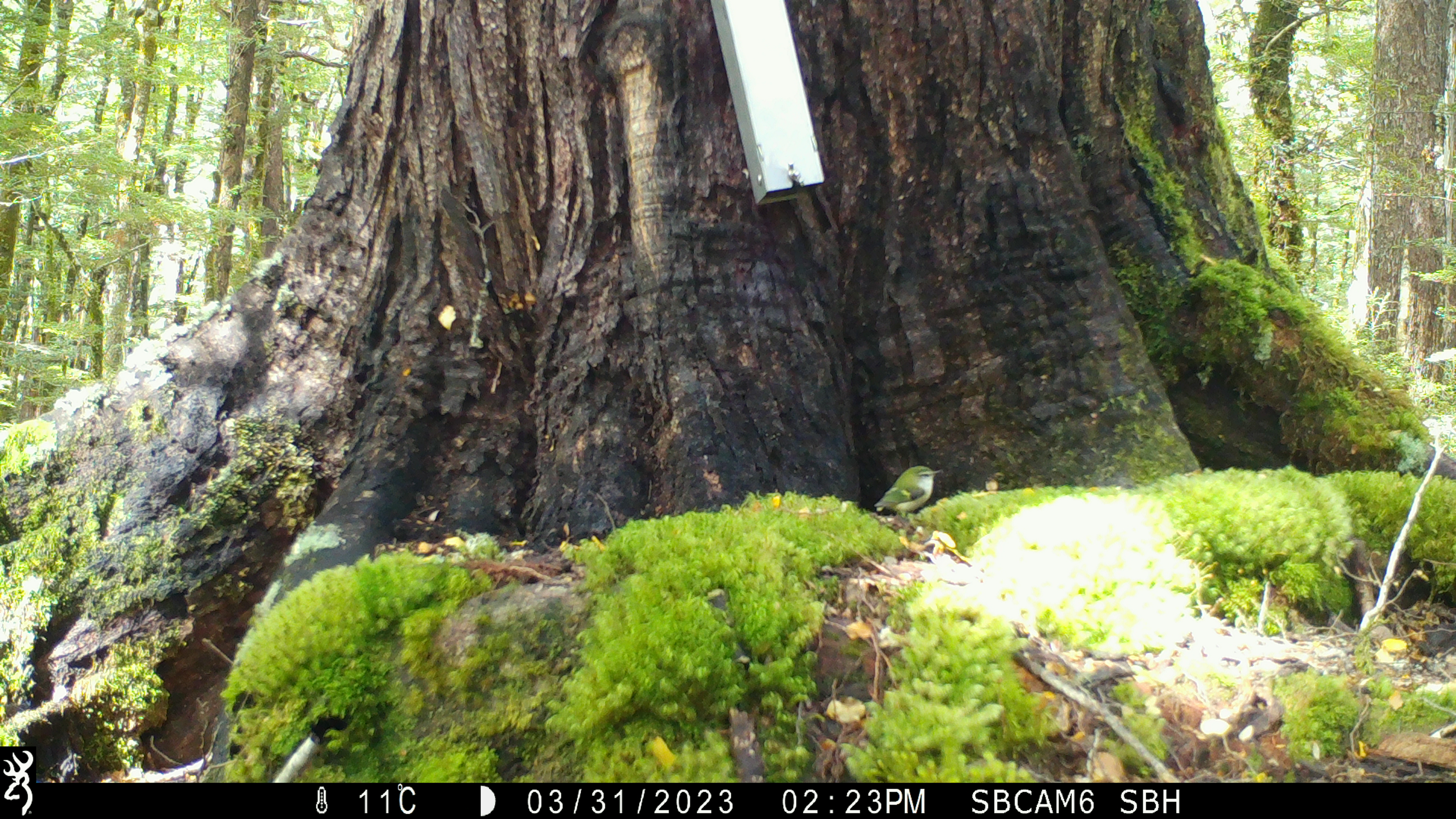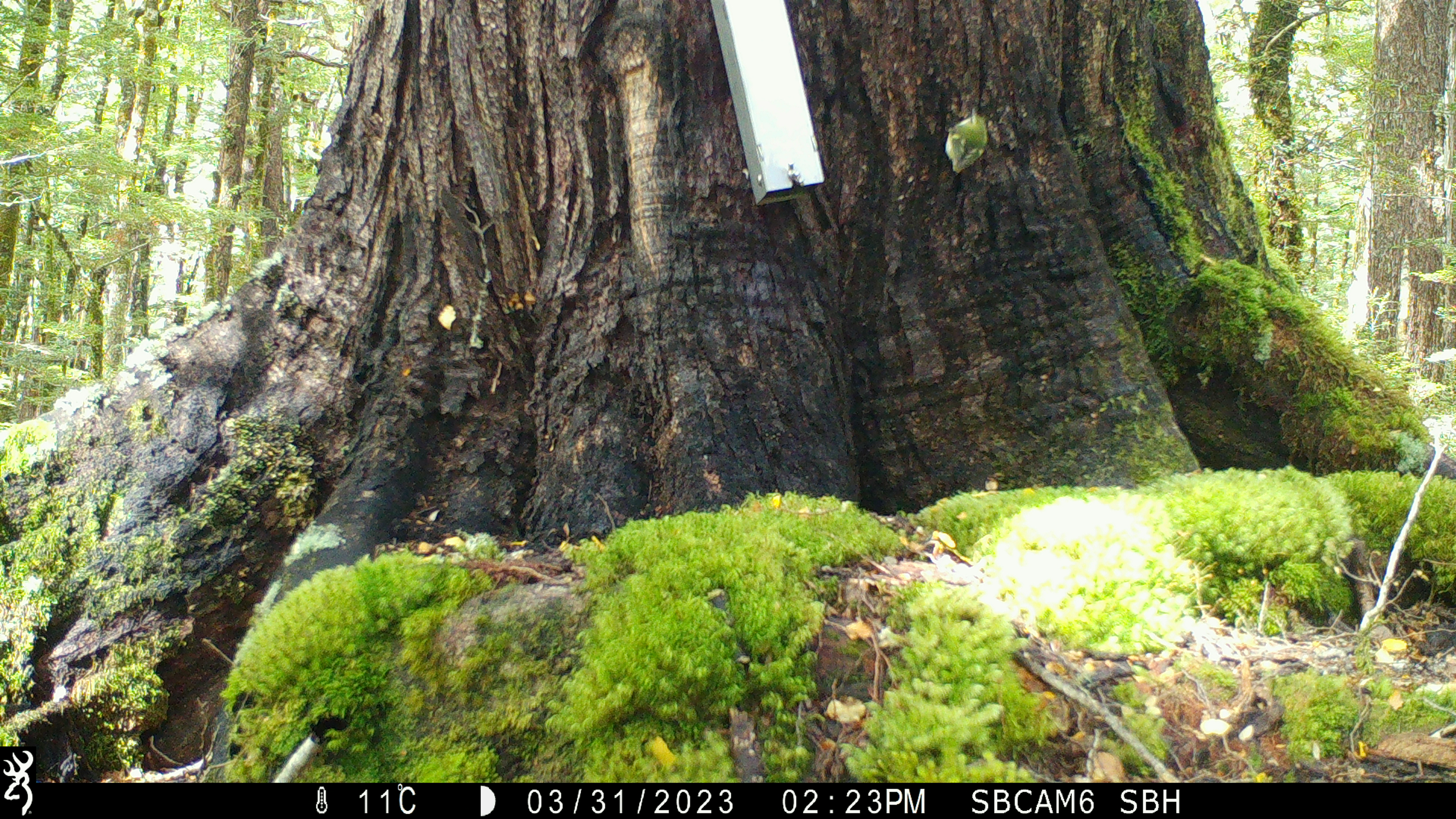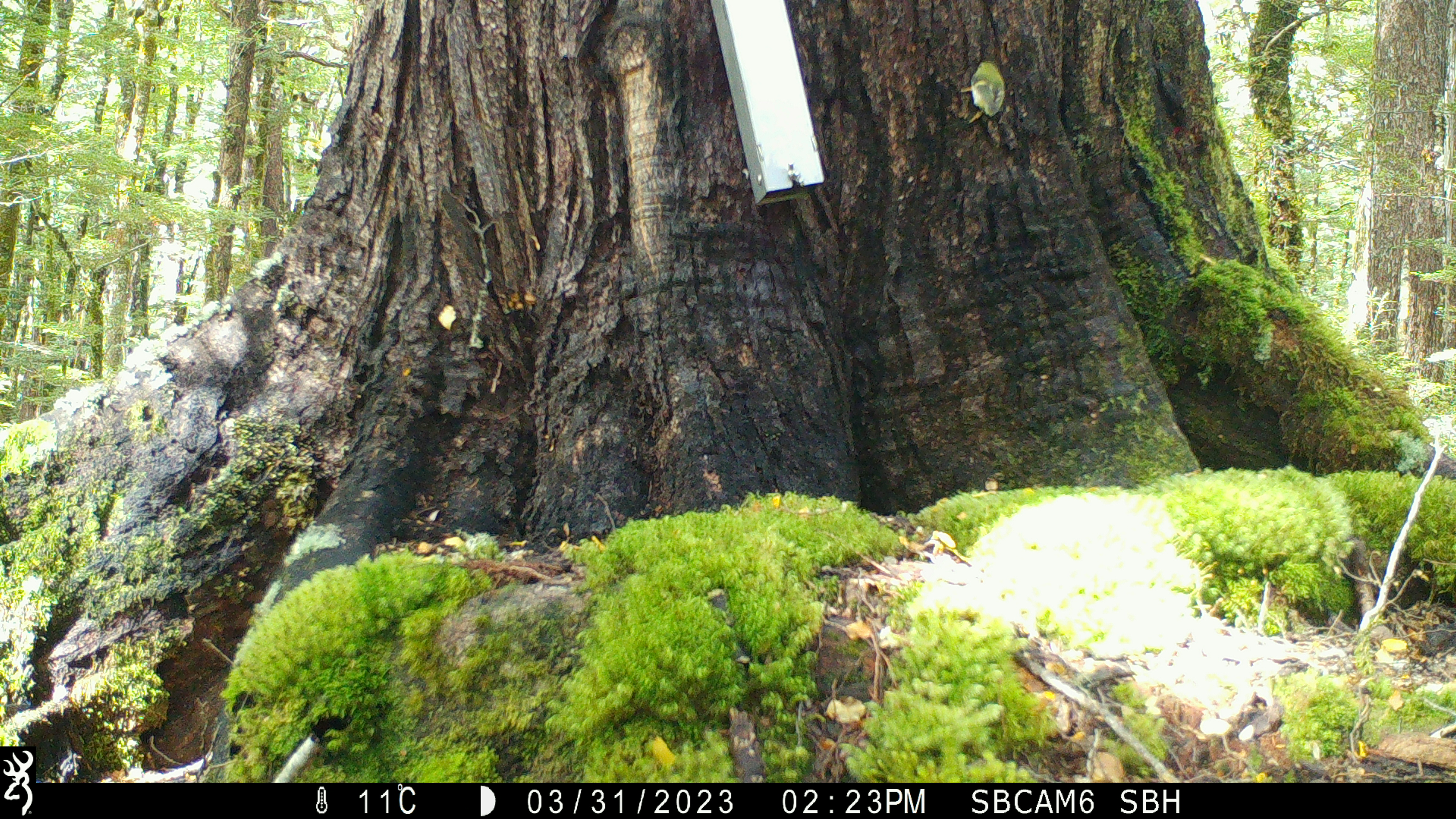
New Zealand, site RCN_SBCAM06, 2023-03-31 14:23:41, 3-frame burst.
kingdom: Animalia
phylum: Chordata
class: Aves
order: Passeriformes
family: Acanthisittidae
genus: Acanthisitta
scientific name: Acanthisitta chloris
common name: rifleman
Rifleman (Acanthisitta chloris).